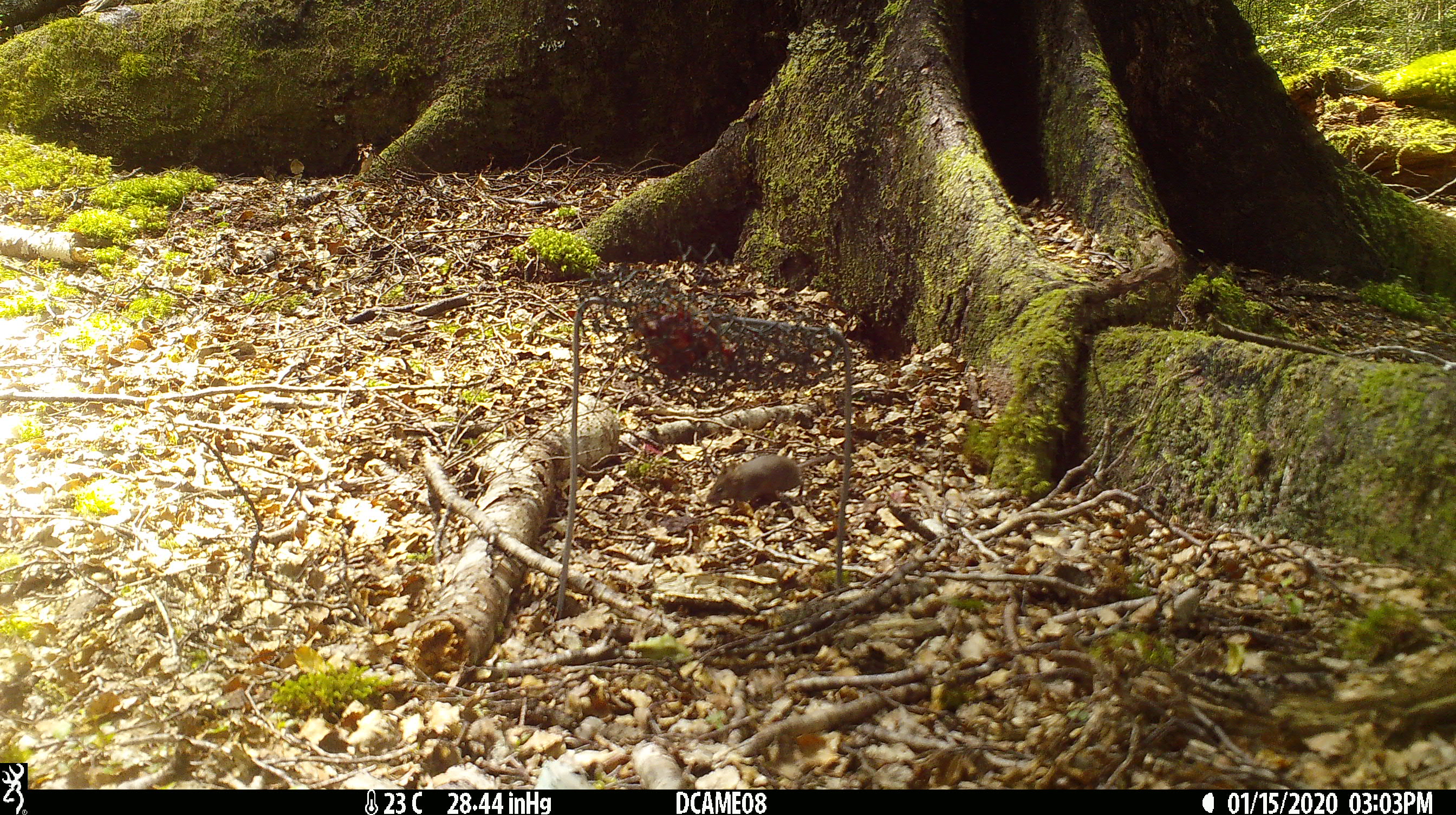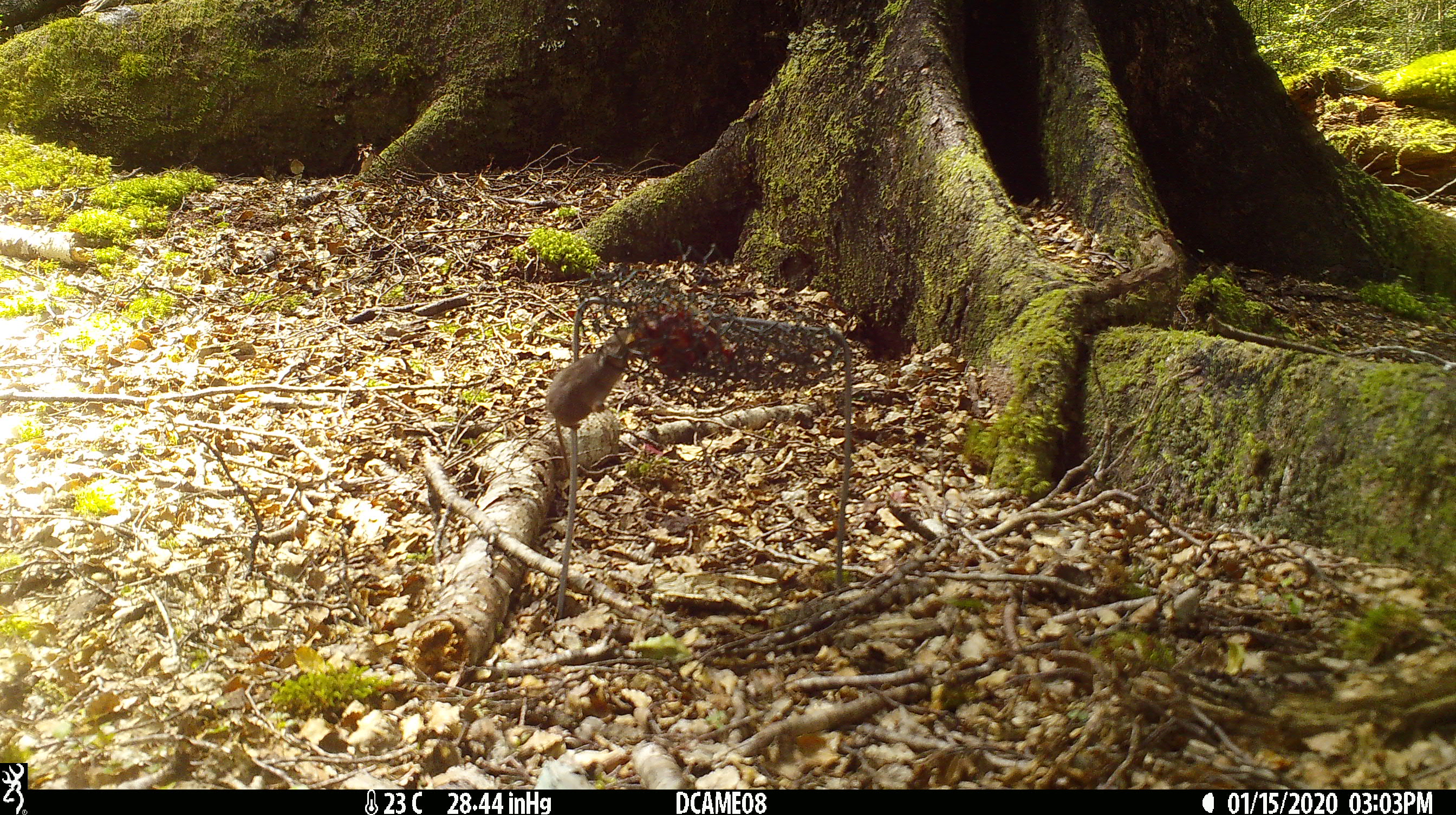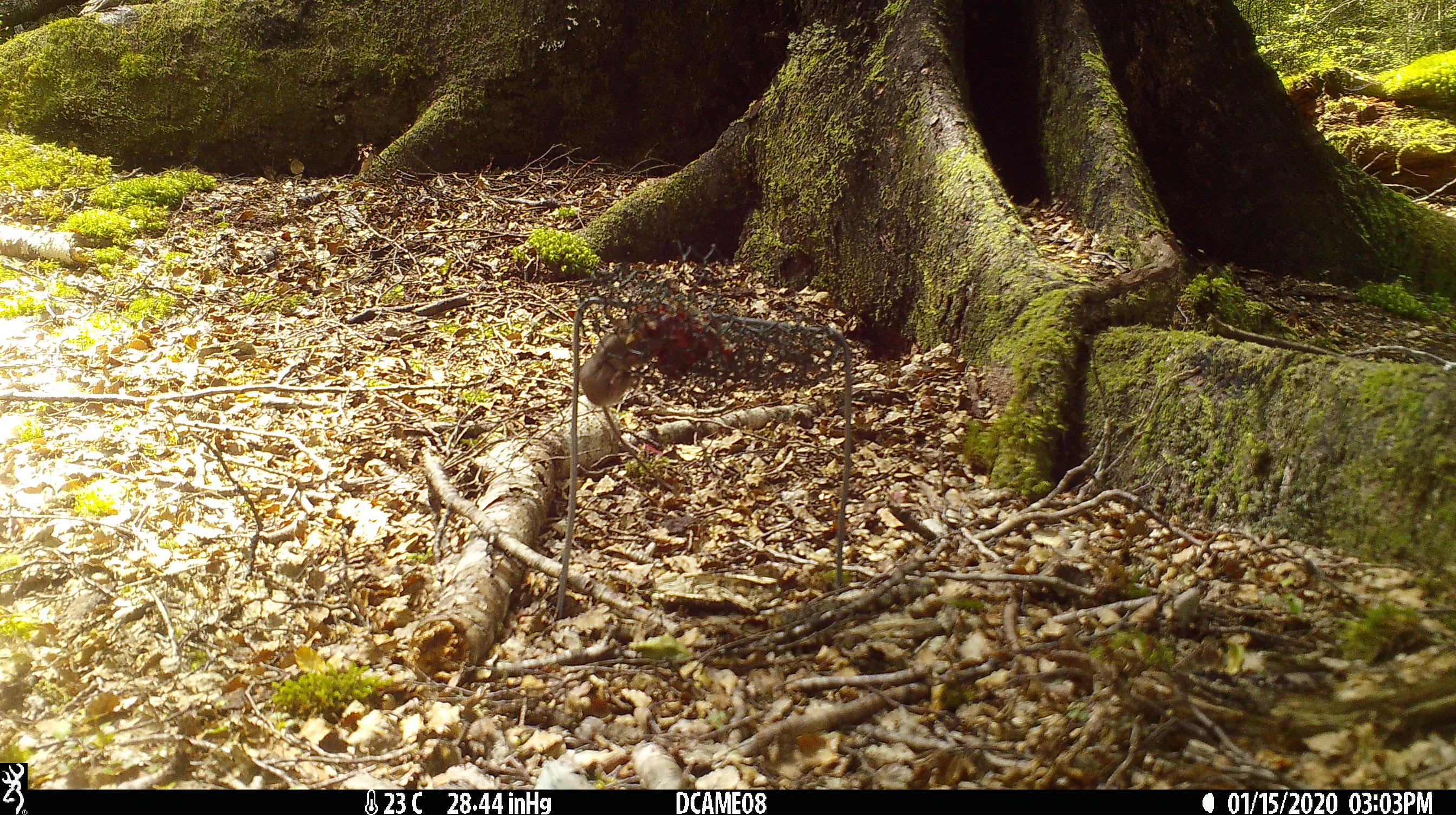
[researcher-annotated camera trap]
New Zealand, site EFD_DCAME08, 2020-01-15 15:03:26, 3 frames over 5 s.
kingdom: Animalia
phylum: Chordata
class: Mammalia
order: Rodentia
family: Muridae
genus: Mus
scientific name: Mus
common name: mouse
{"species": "mouse (Mus)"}